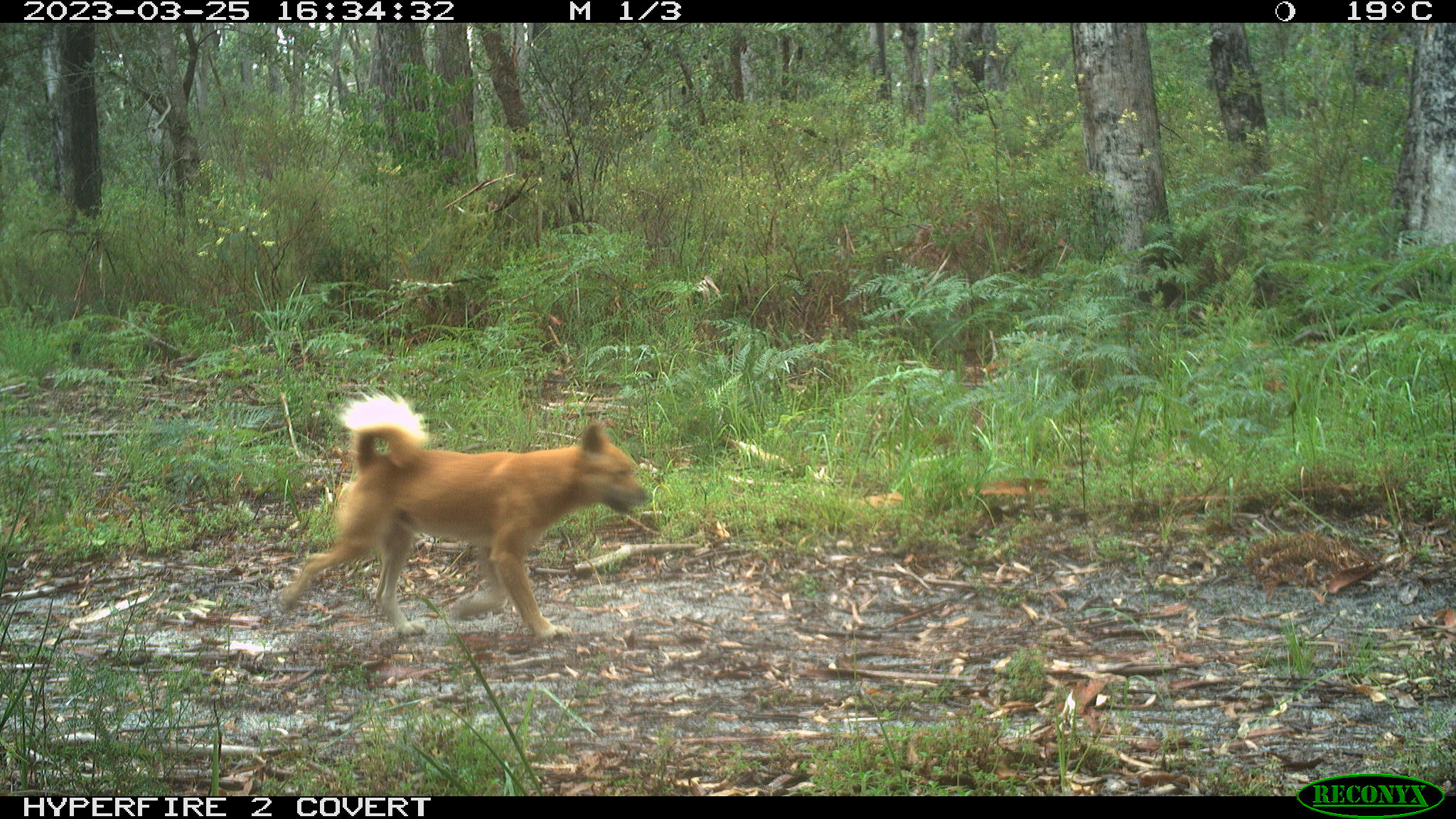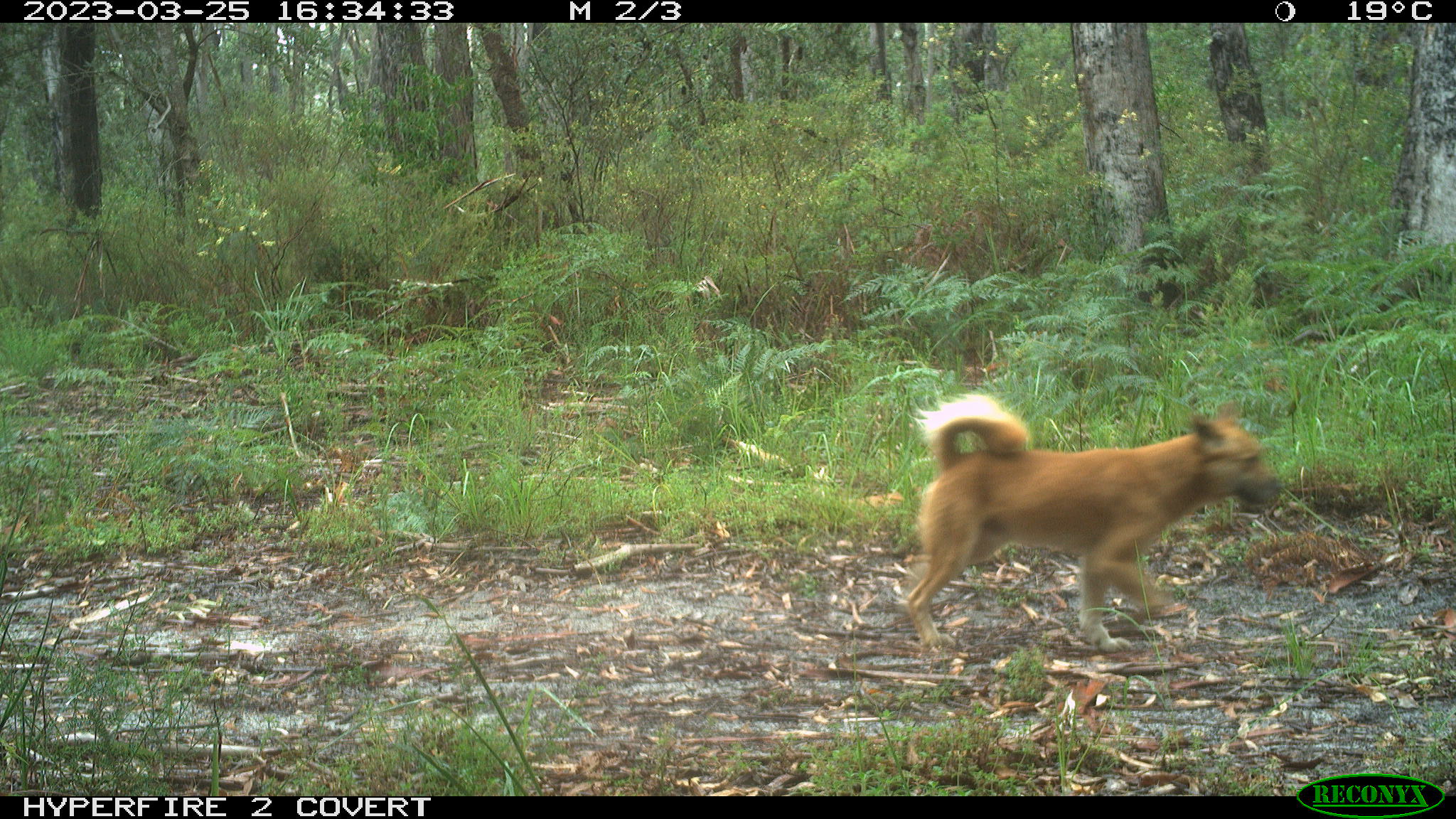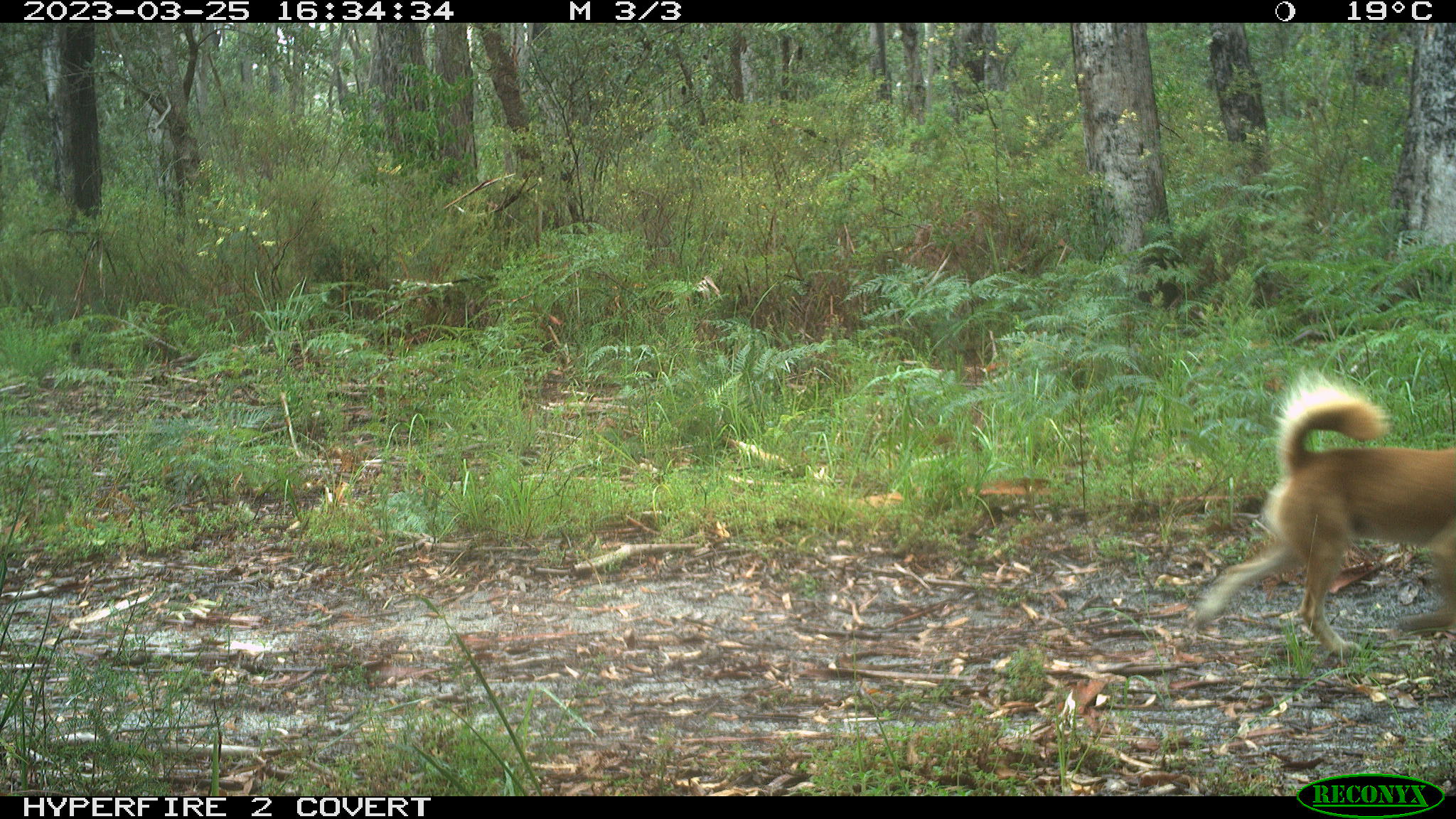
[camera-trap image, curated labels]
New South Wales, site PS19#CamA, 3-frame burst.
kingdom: Animalia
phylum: Chordata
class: Mammalia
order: Carnivora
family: Canidae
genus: Canis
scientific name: Canis familiaris dingo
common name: dingo